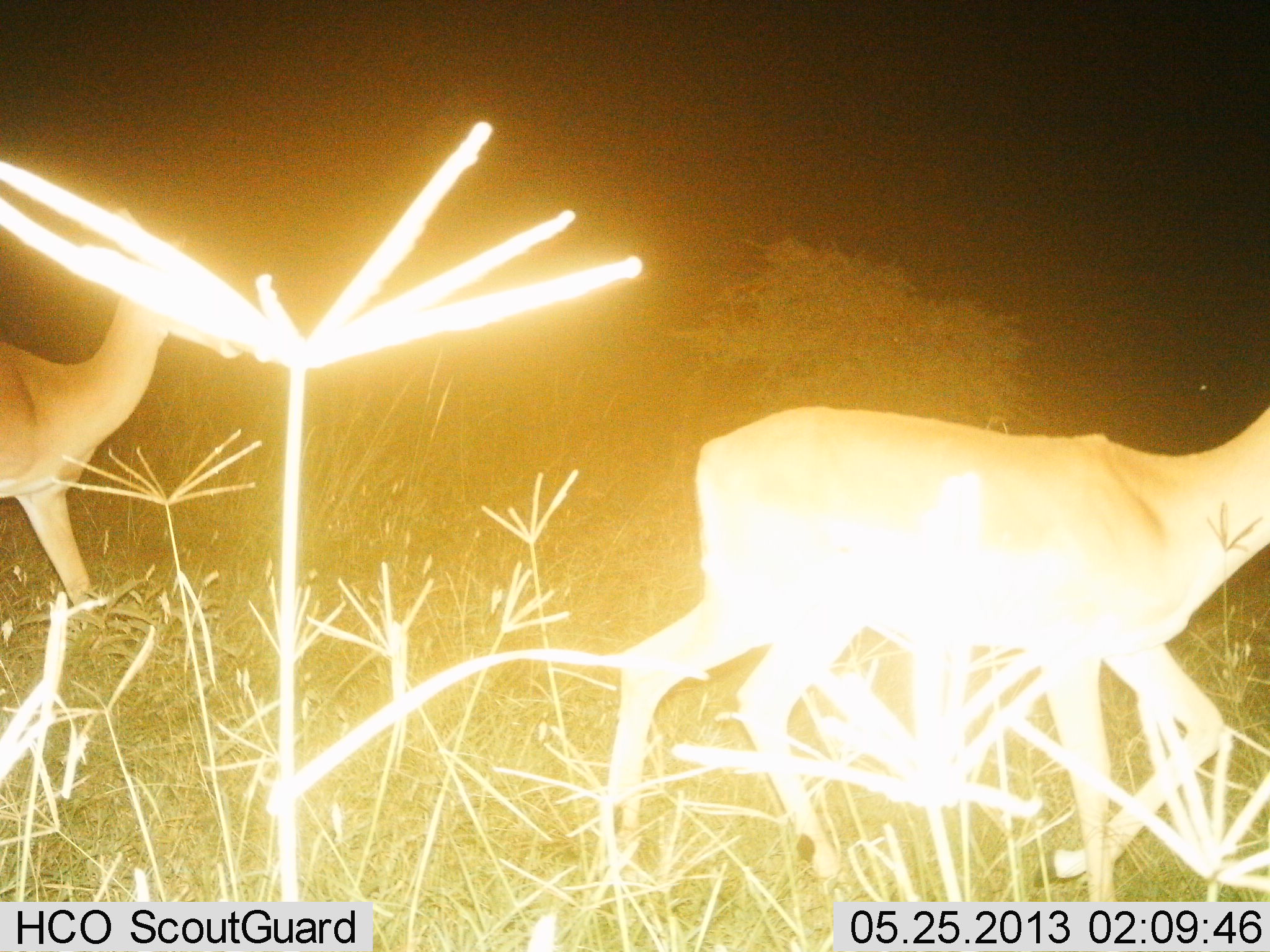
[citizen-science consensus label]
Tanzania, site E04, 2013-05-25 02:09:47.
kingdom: Animalia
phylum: Chordata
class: Mammalia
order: Artiodactyla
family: Bovidae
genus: Aepyceros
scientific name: Aepyceros melampus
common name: impala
Impala (Aepyceros melampus), count 2. Behavior (volunteer vote fractions): standing 0%, resting 0%, moving 100%, interacting 0%. Young present (vote fraction): 0%. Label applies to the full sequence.